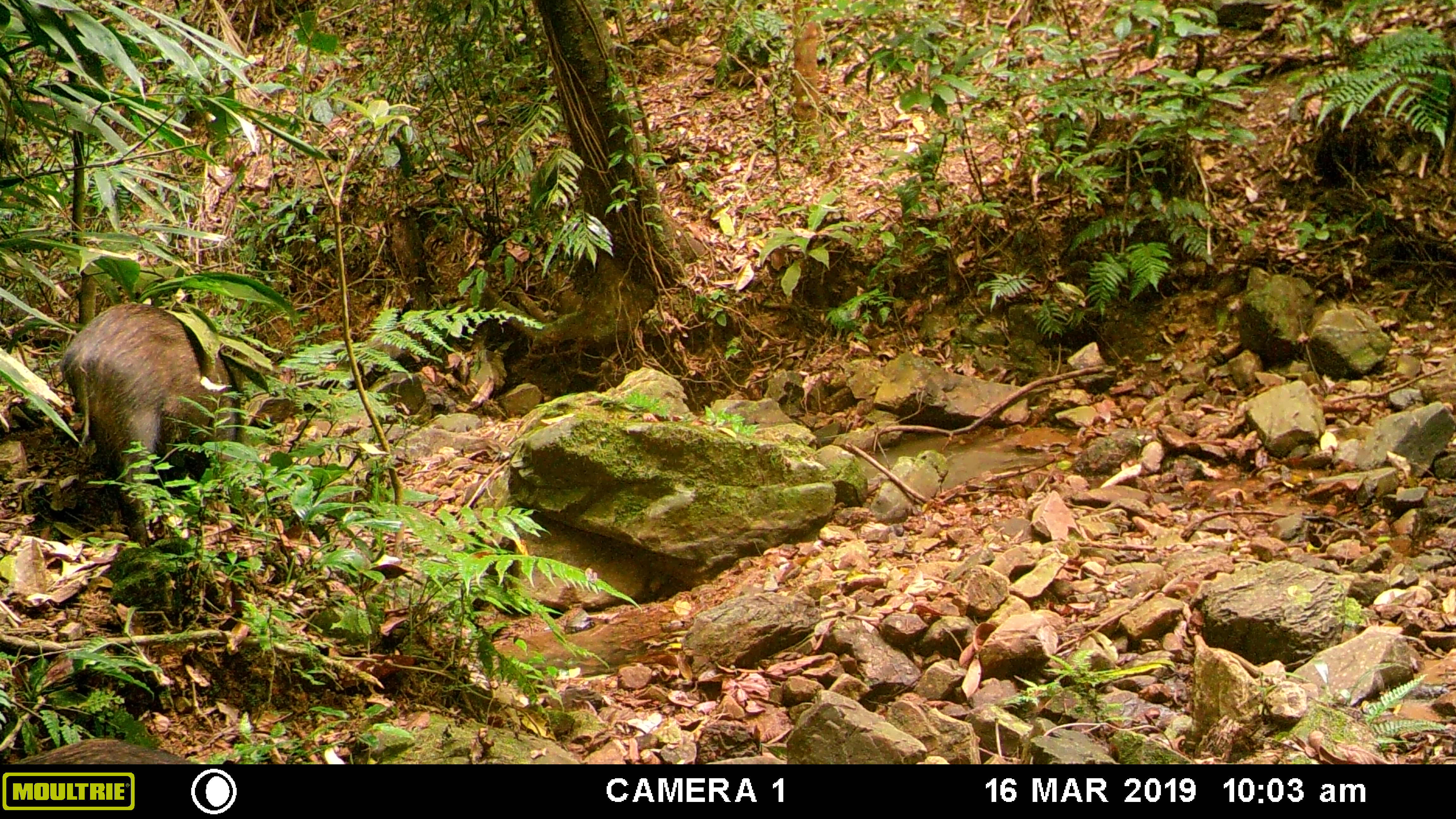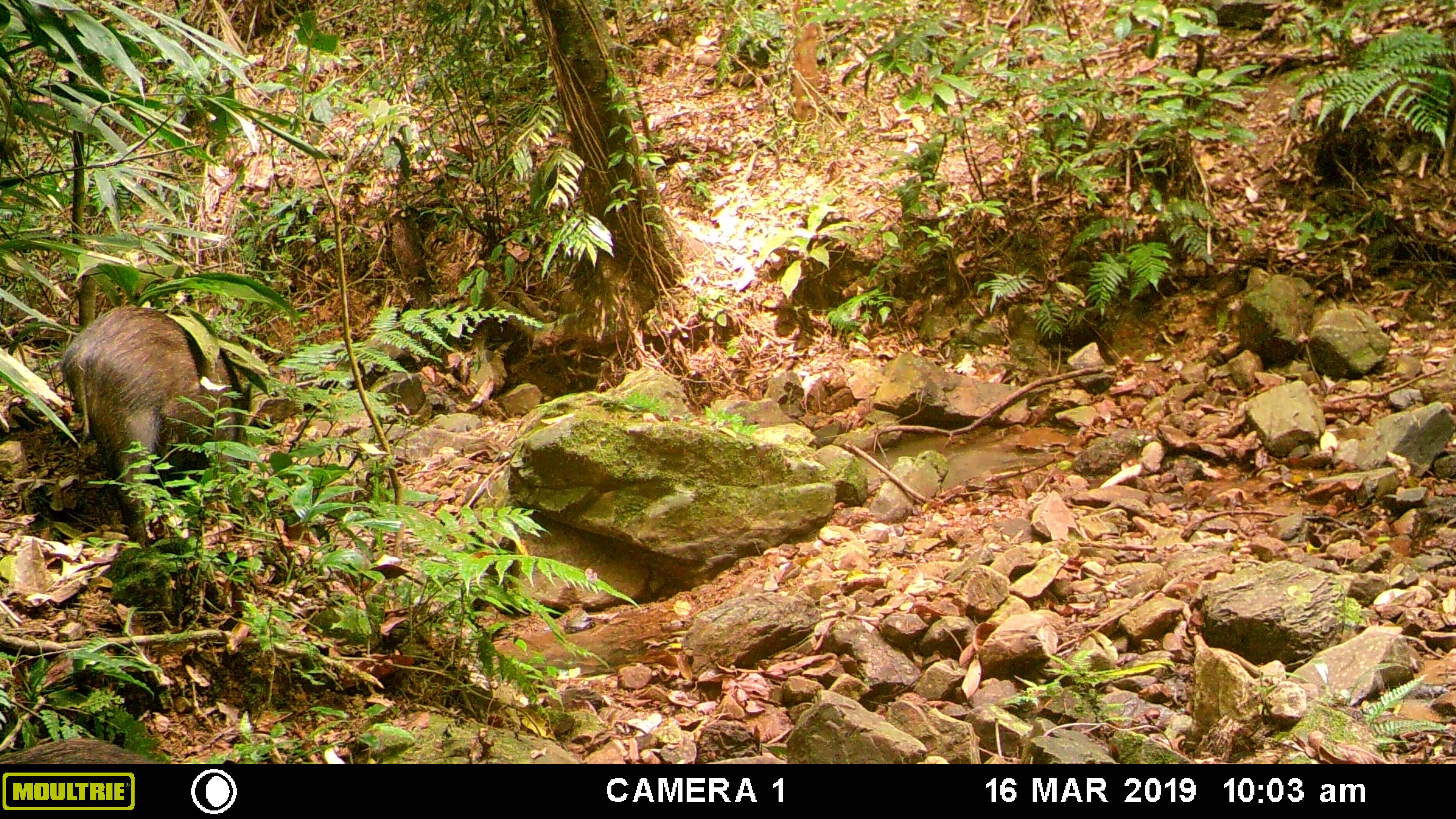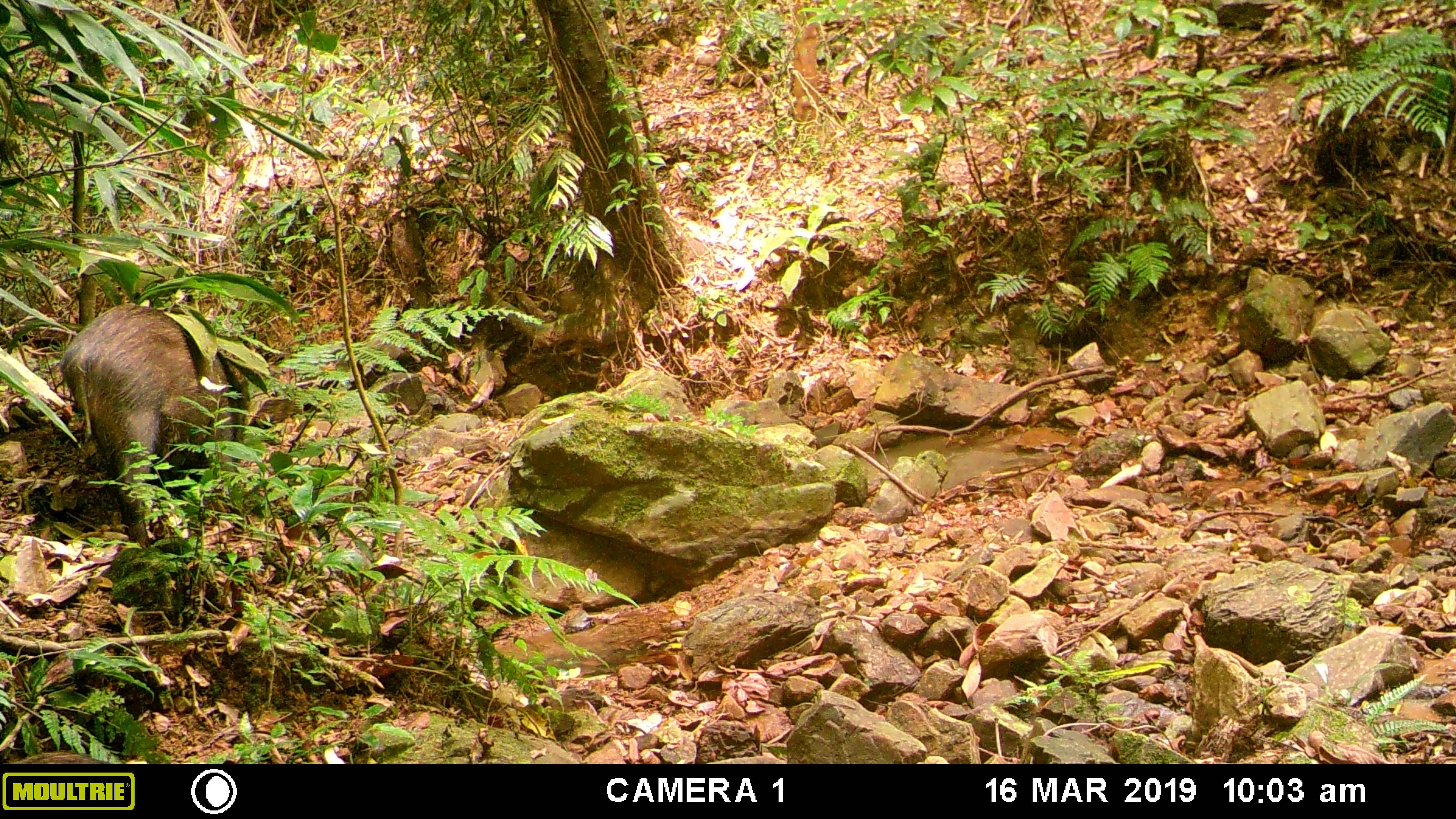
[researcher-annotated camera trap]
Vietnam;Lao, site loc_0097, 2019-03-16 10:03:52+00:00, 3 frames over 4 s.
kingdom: Animalia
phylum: Chordata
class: Mammalia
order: Artiodactyla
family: Suidae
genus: Sus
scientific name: Sus scrofa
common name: eurasian wild pig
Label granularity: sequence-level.